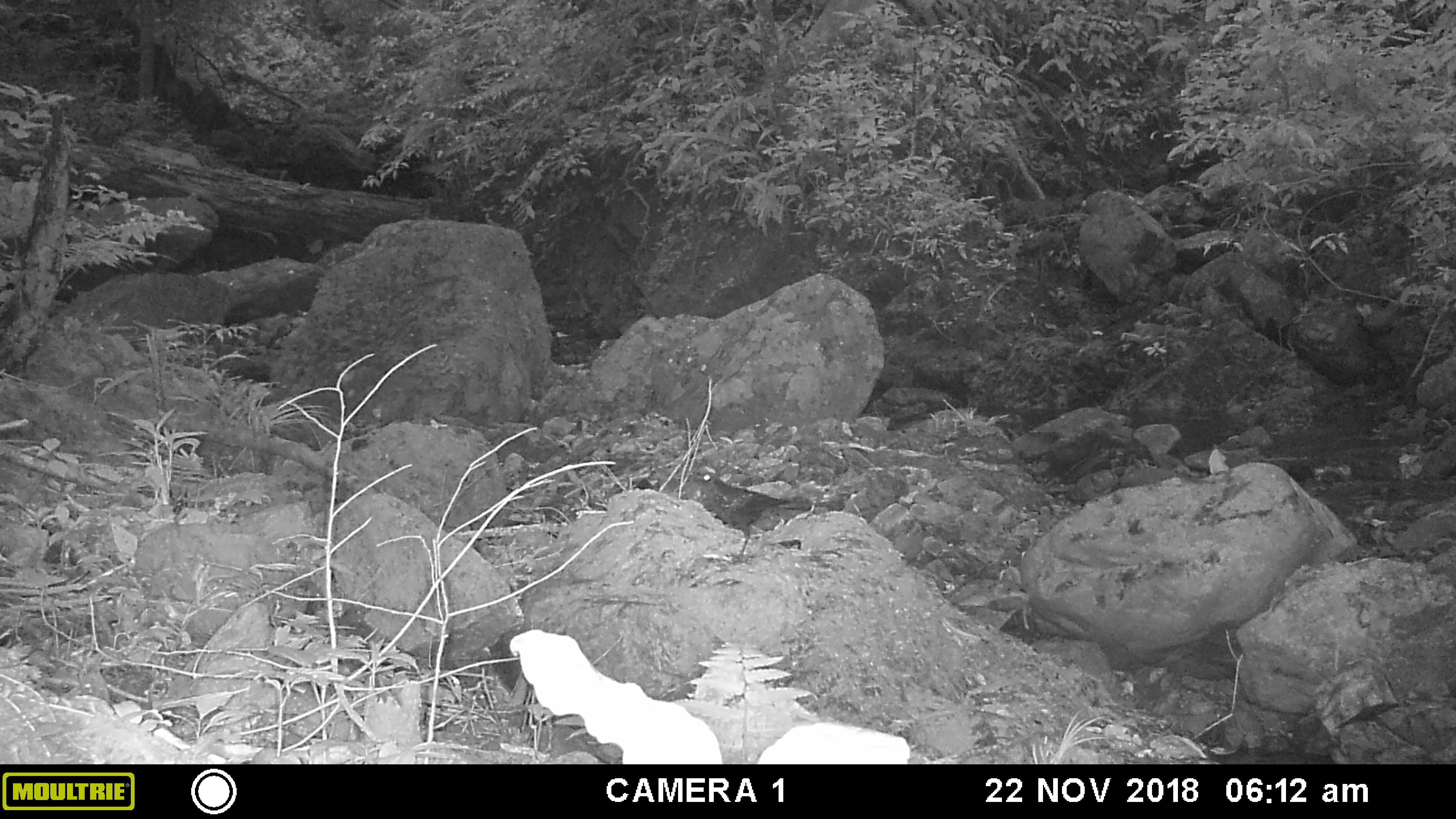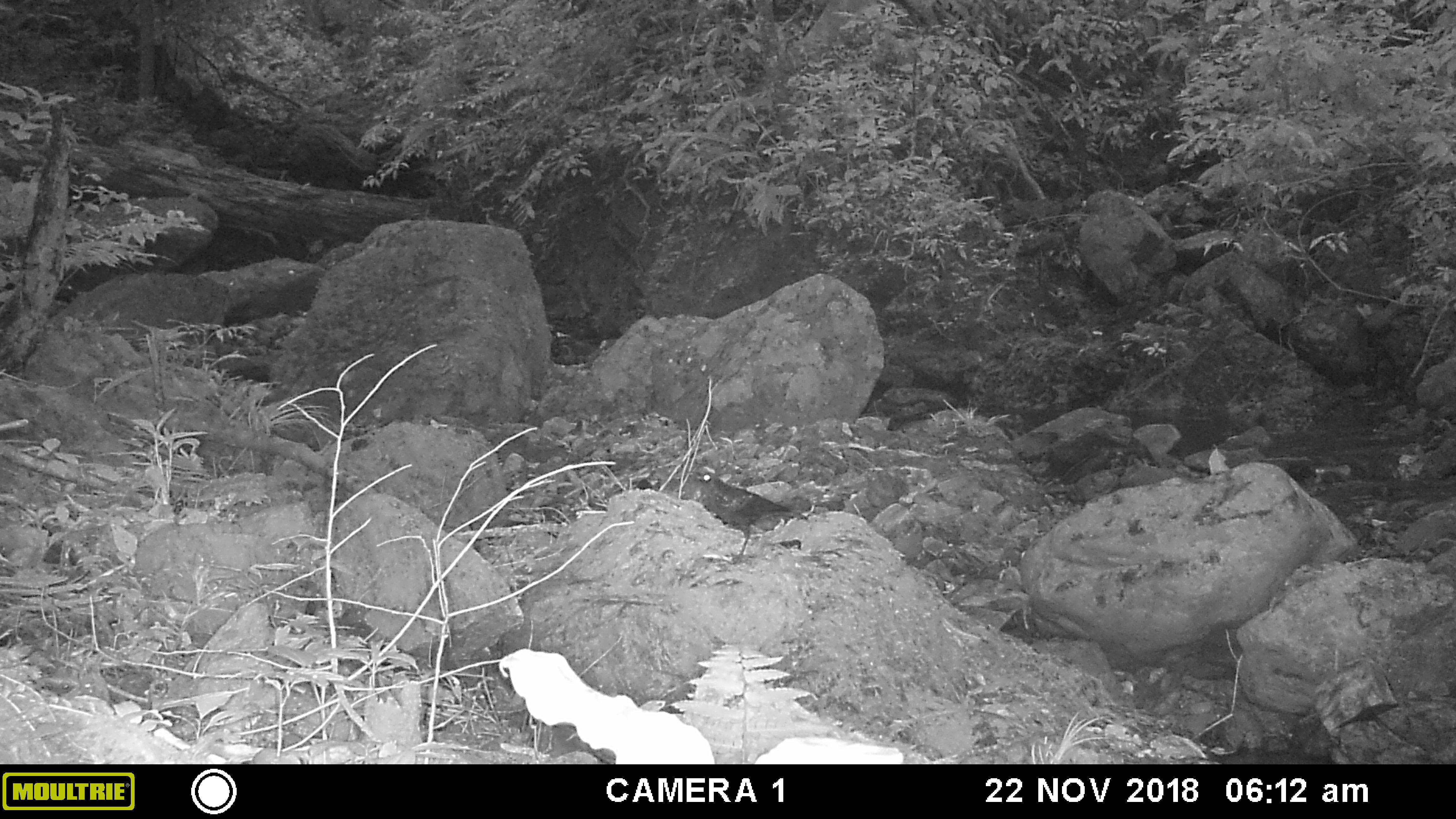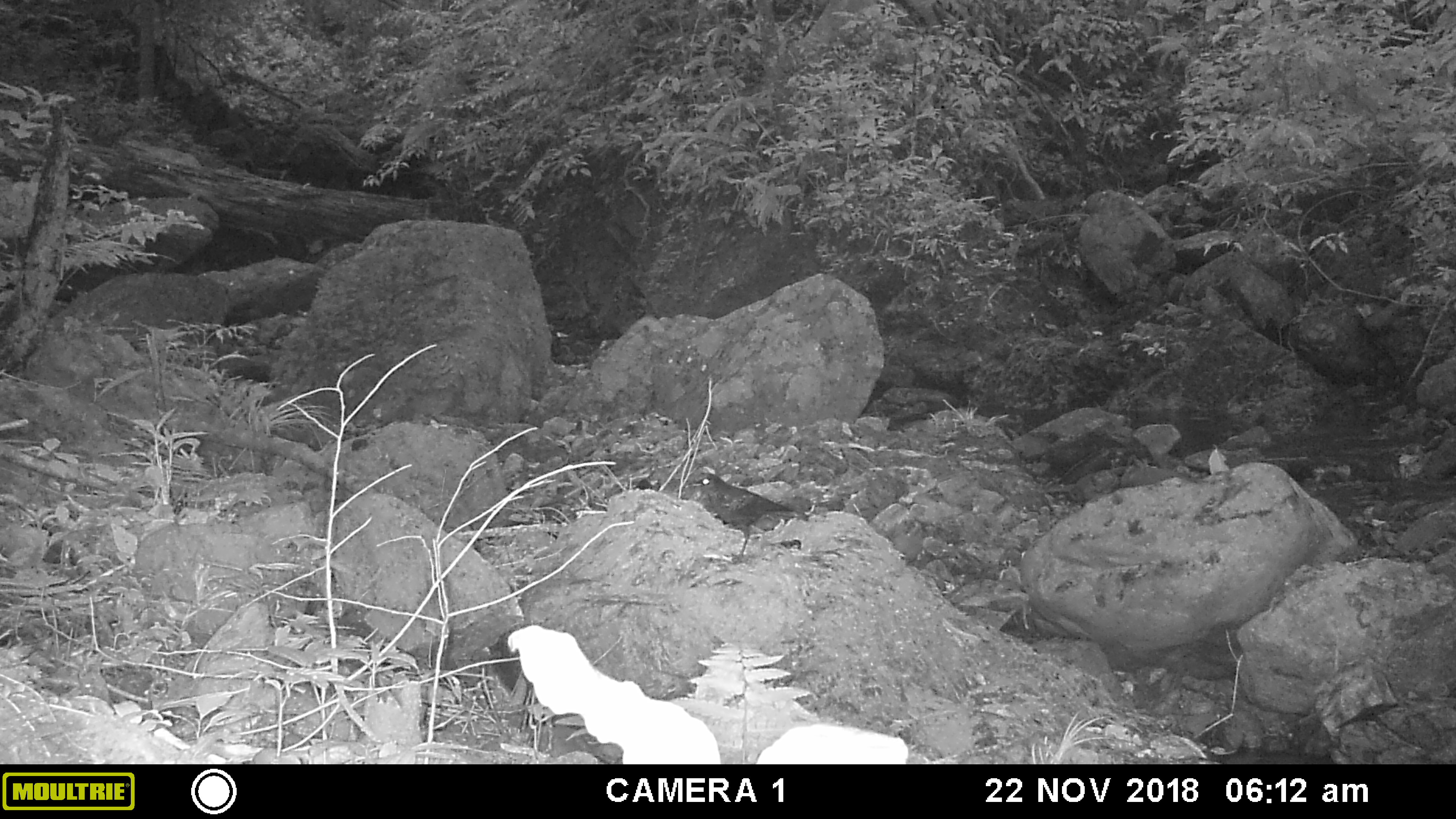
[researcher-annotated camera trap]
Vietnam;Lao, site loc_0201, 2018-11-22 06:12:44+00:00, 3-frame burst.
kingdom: Animalia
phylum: Chordata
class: Aves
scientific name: Aves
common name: bird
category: unidentified bird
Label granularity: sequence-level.